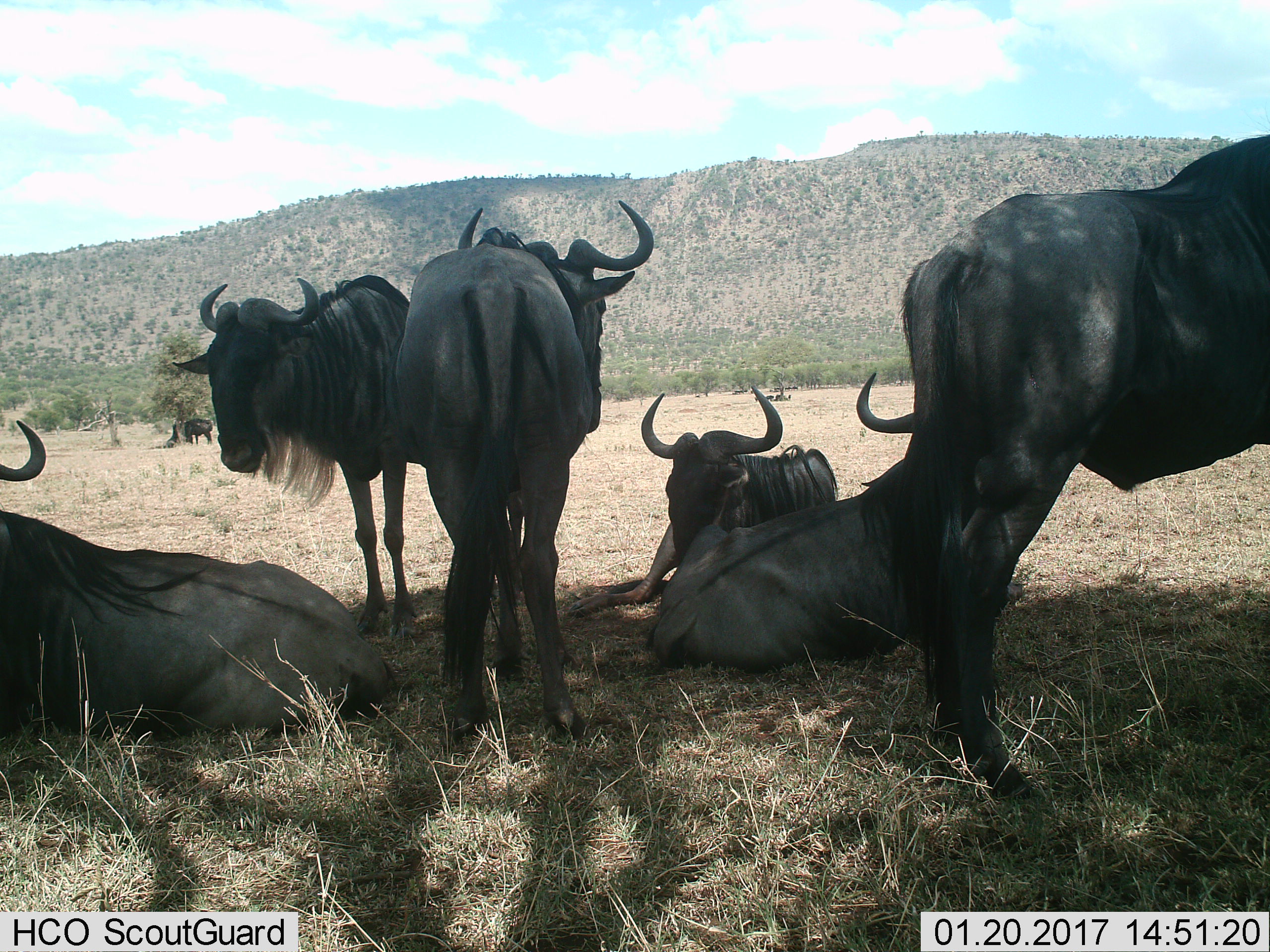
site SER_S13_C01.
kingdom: Animalia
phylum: Chordata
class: Mammalia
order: Artiodactyla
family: Bovidae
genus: Connochaetes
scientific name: Connochaetes taurinus taurinus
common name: blue wildebeest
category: wildebeestblue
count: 9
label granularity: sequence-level